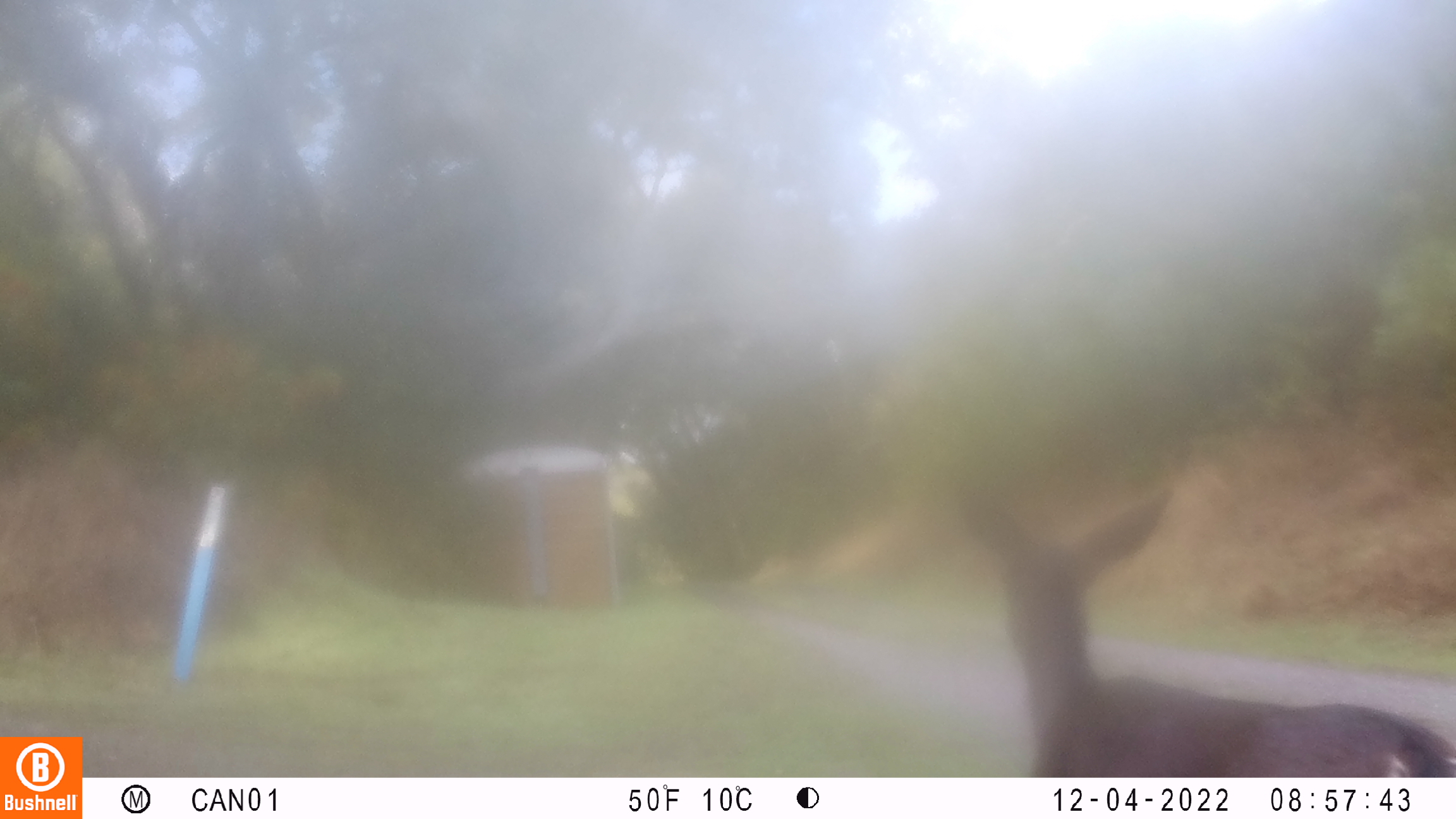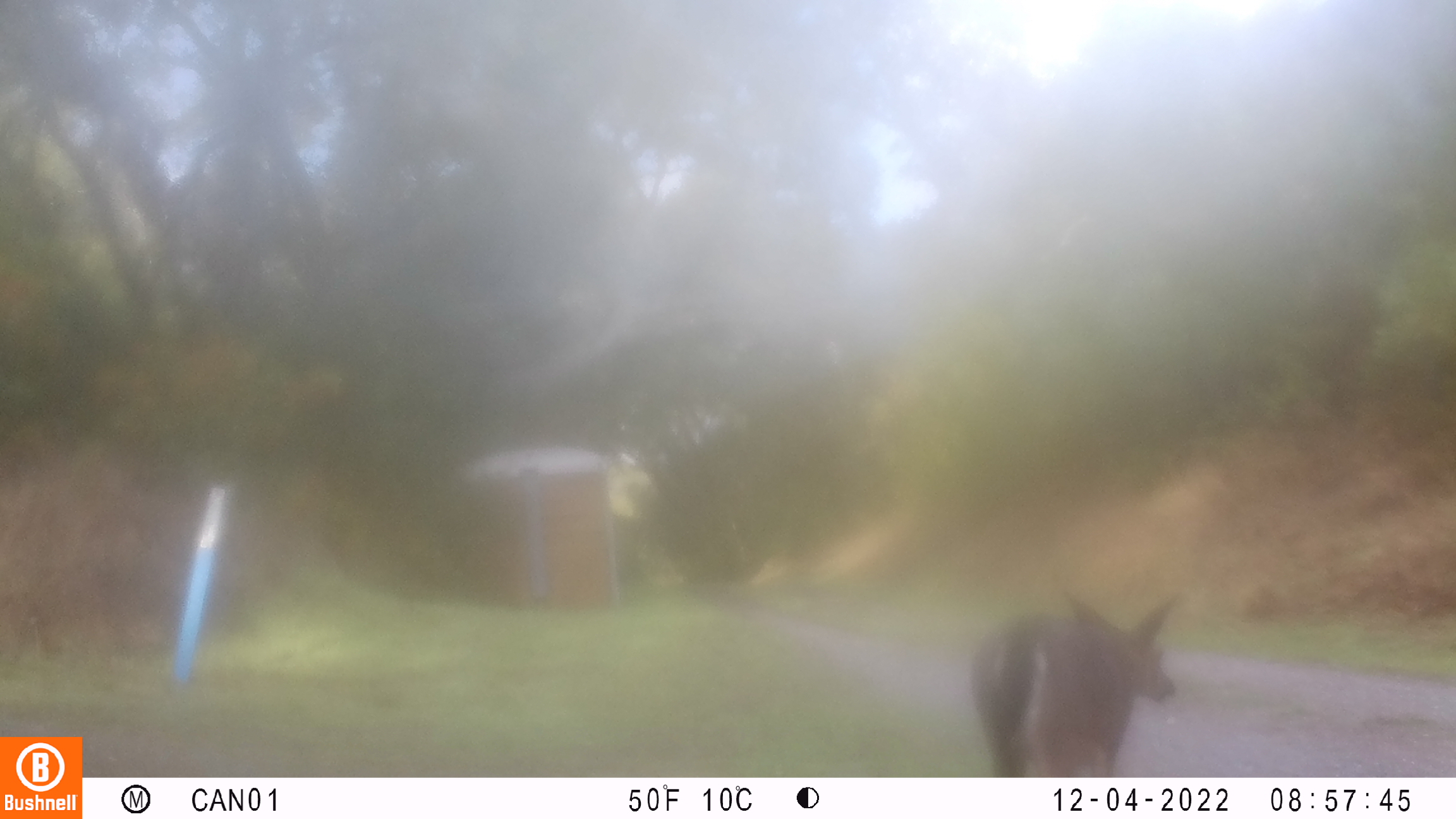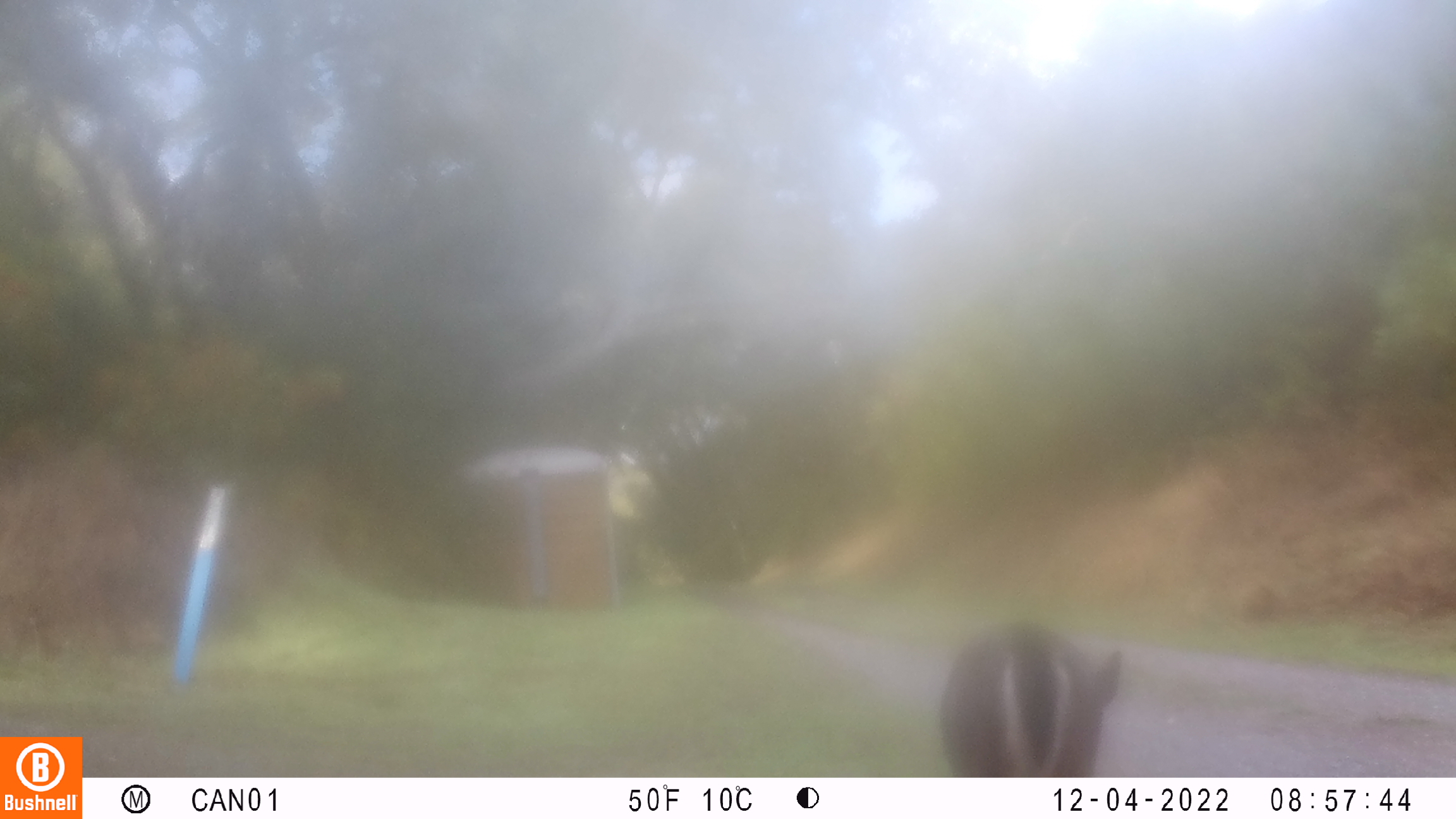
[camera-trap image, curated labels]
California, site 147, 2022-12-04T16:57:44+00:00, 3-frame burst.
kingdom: Animalia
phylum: Chordata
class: Mammalia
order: Artiodactyla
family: Cervidae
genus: Odocoileus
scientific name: Odocoileus hemionus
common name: mule deer